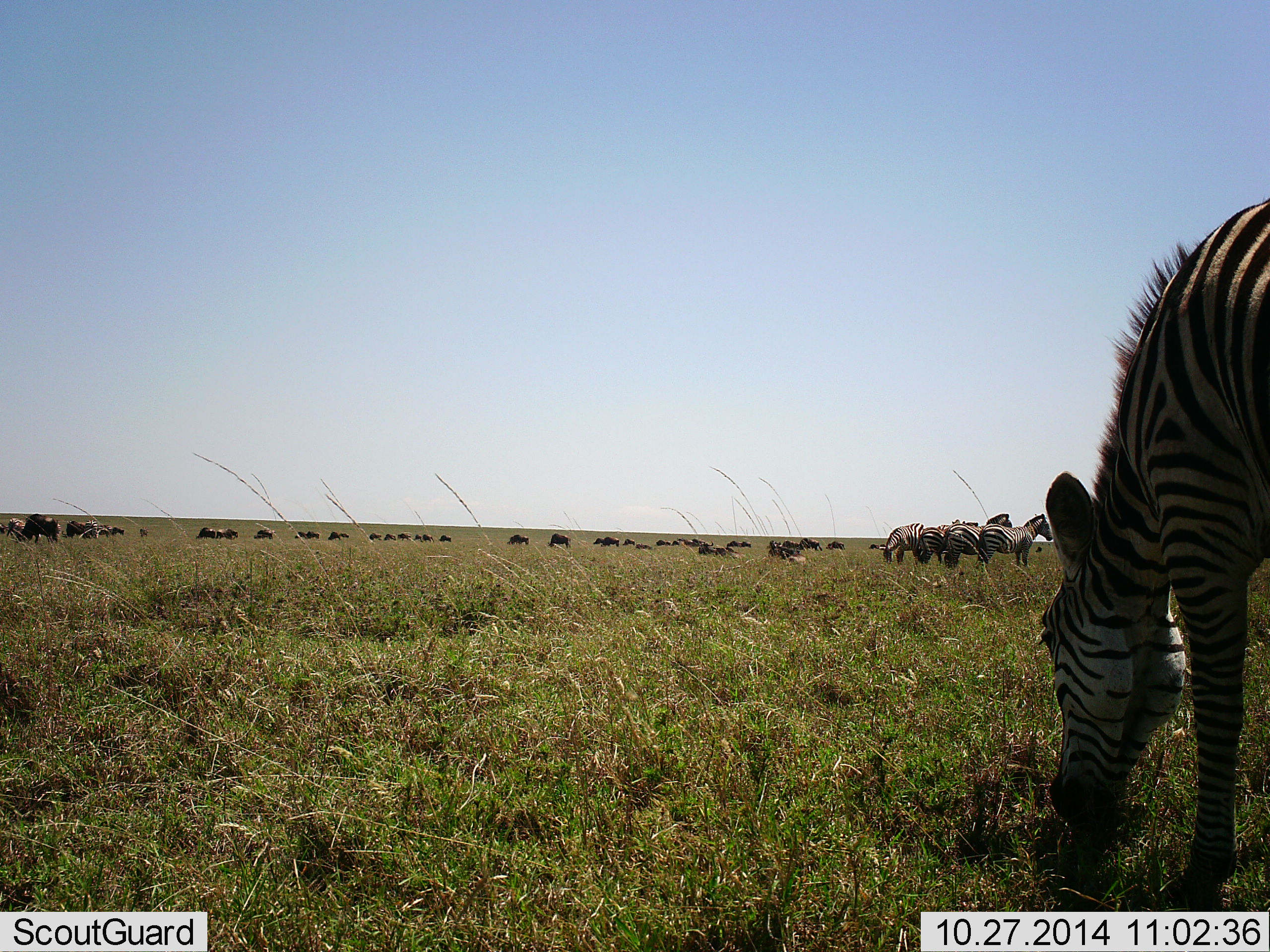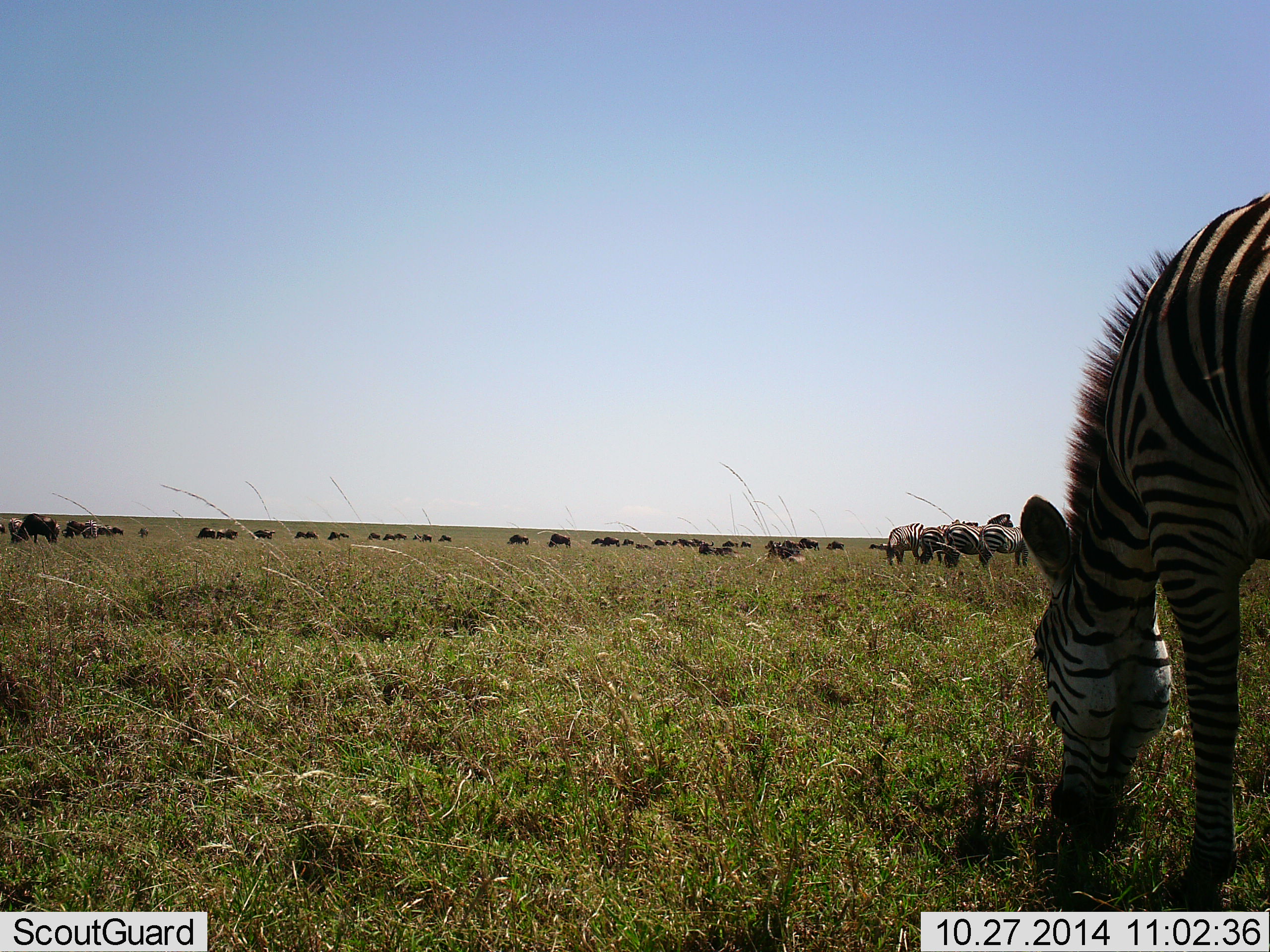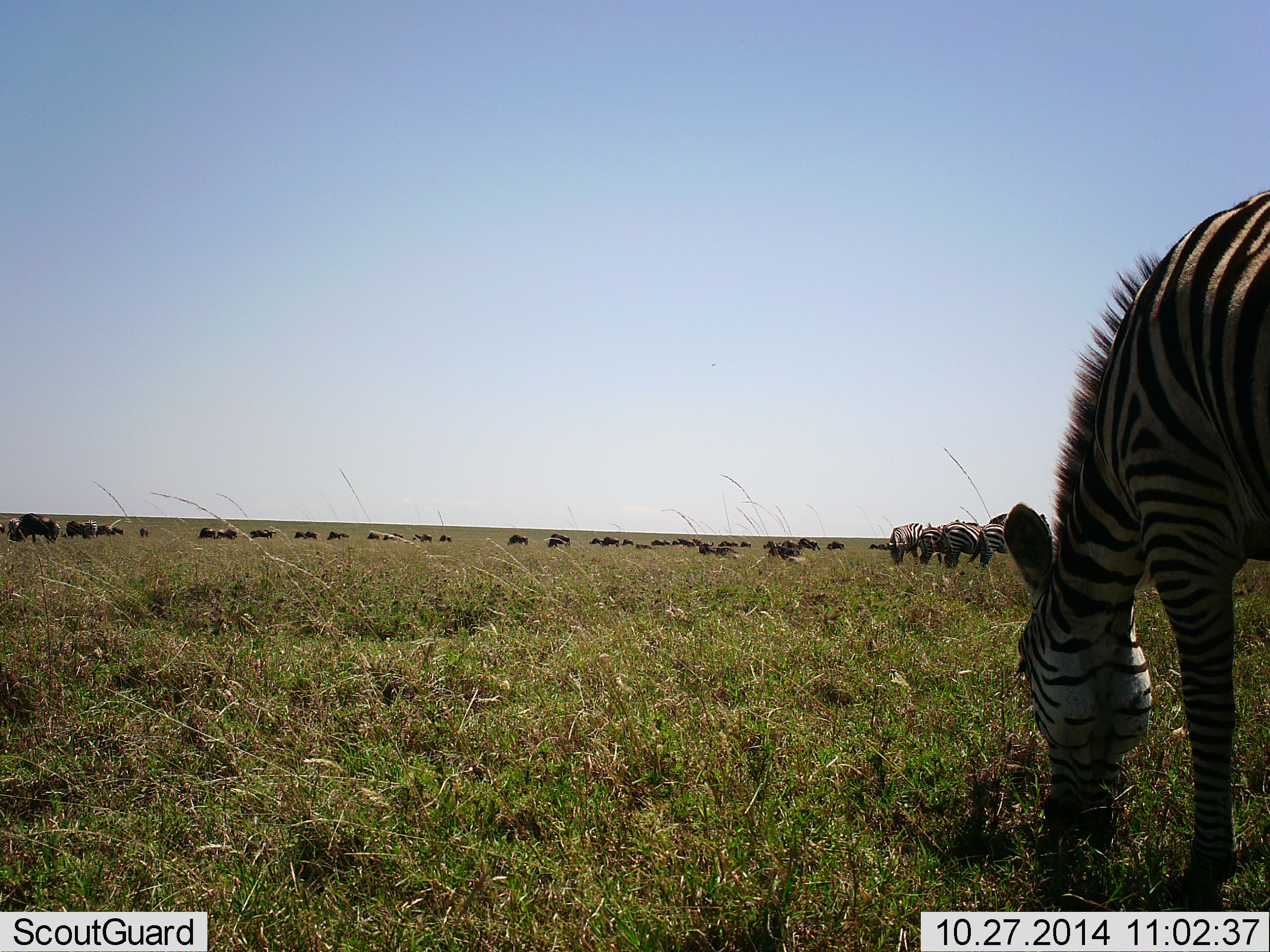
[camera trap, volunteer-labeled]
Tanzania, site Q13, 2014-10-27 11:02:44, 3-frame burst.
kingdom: Animalia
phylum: Chordata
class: Mammalia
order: Artiodactyla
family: Bovidae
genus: Connochaetes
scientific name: Connochaetes taurinus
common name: blue wildebeest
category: wildebeest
Wildebeest (blue wildebeest) (Connochaetes taurinus), count 11-50. Behavior (volunteer vote fractions): standing 60%, resting 20%, moving 40%, interacting 10%. Young present (vote fraction): 0%. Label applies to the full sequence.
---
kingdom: Animalia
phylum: Chordata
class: Mammalia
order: Perissodactyla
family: Equidae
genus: Equus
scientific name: Equus quagga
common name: plains zebra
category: zebra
Zebra (plains zebra) (Equus quagga), count 6. Behavior (volunteer vote fractions): standing 58%, resting 11%, moving 16%, interacting 5%. Young present (vote fraction): 0%. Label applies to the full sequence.